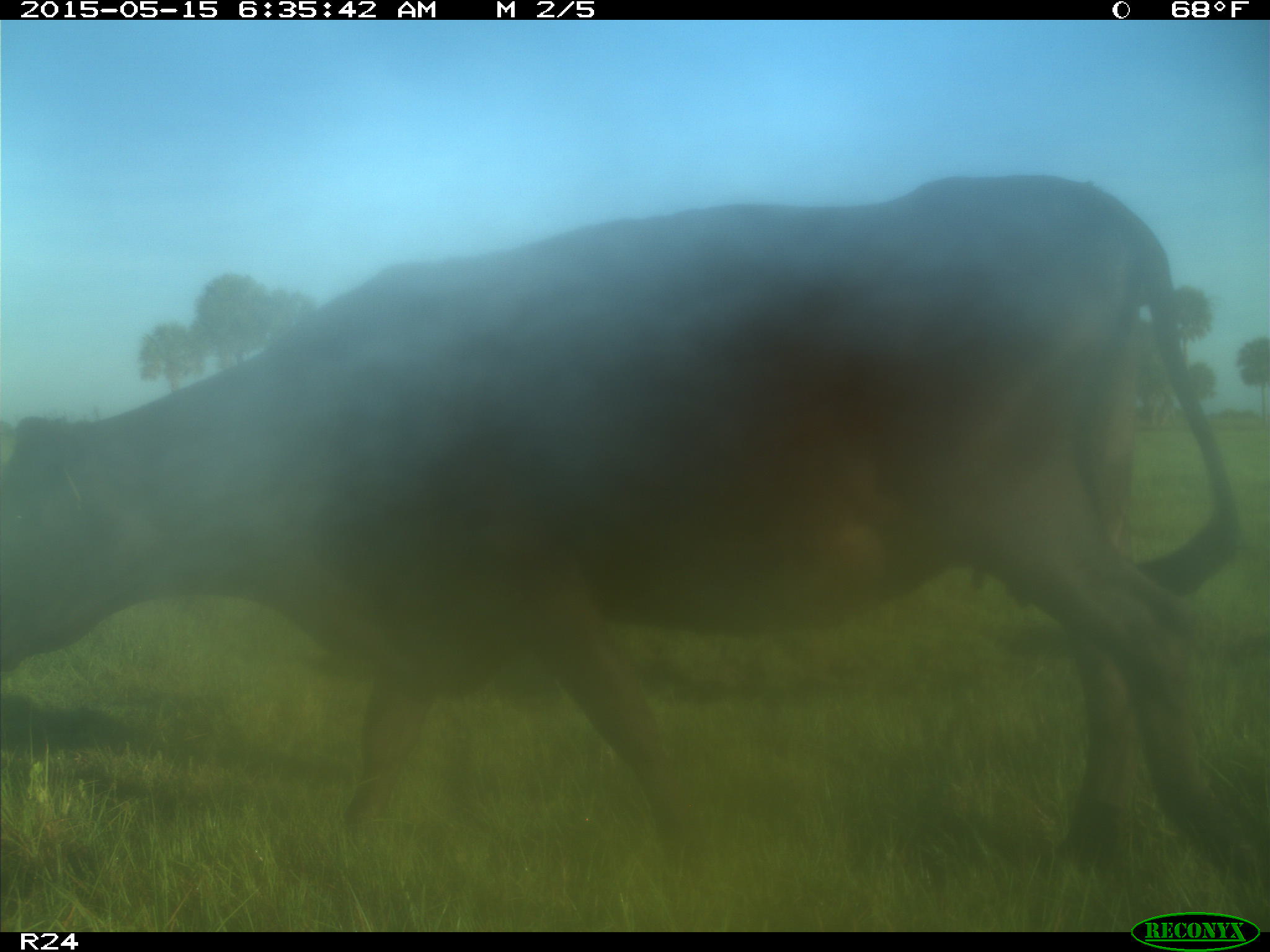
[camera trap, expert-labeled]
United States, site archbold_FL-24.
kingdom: Animalia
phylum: Chordata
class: Mammalia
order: Artiodactyla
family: Suidae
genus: Sus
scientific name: Sus scrofa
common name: wild boar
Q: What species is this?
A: Sus scrofa (wild boar).